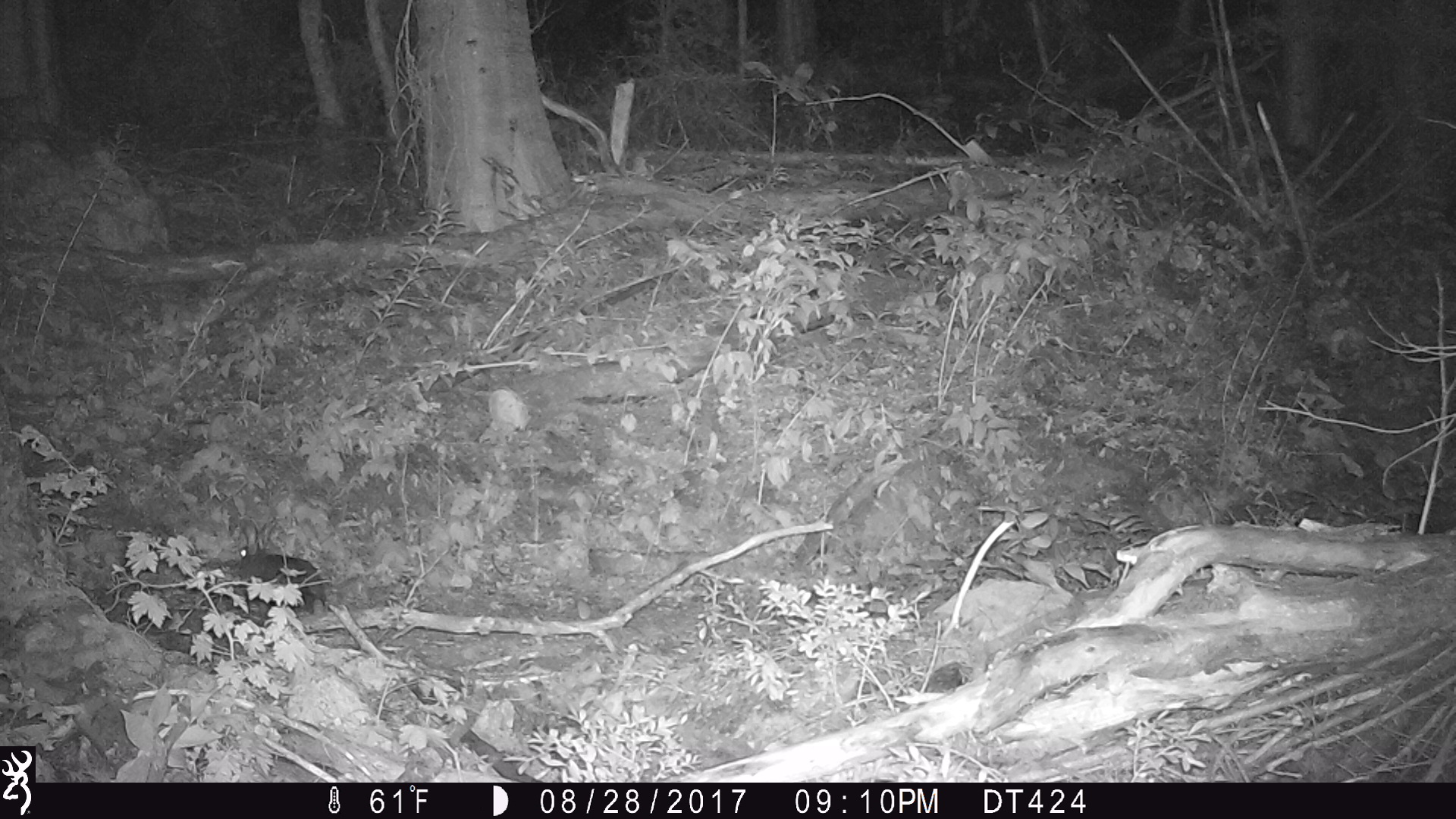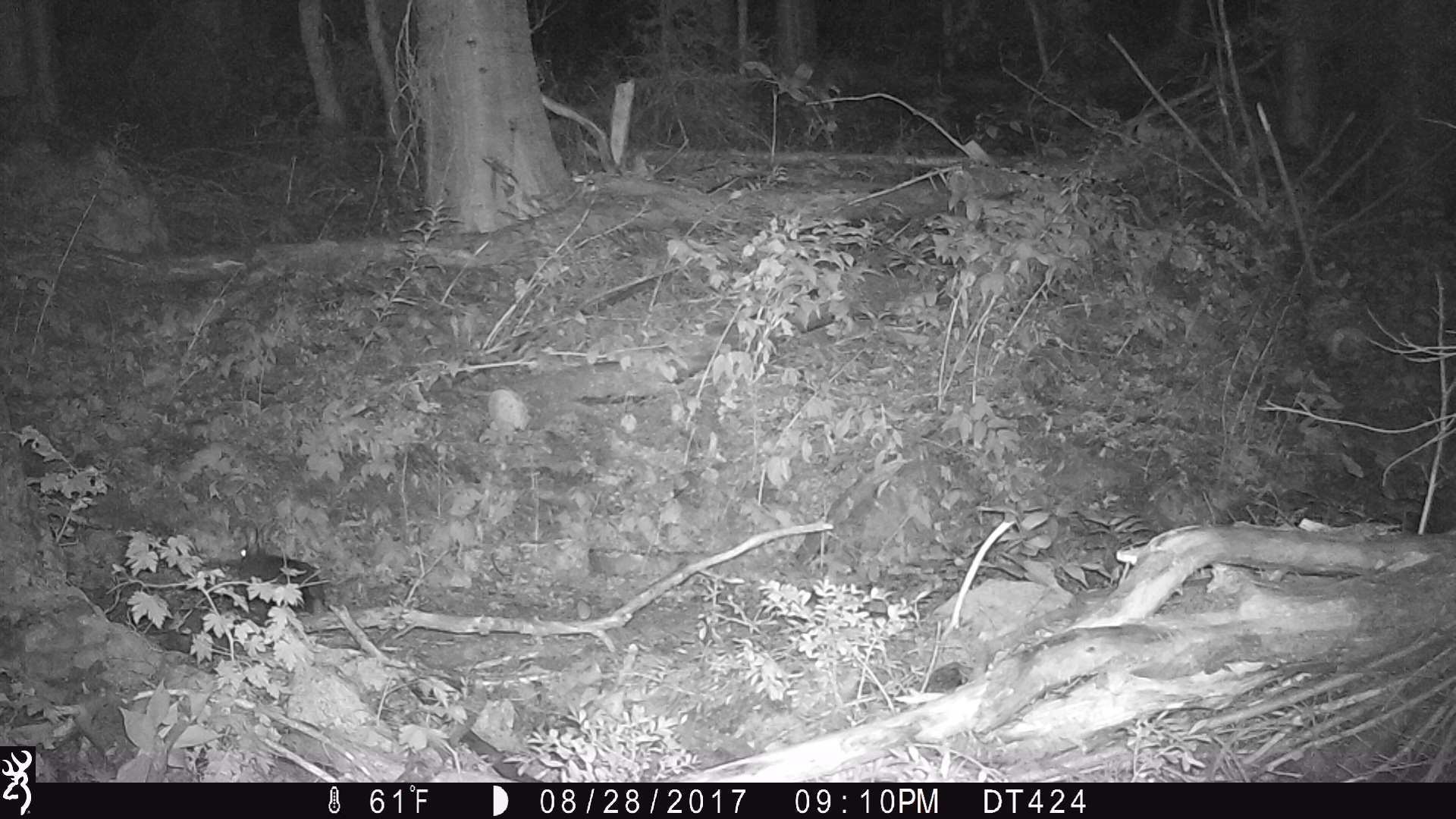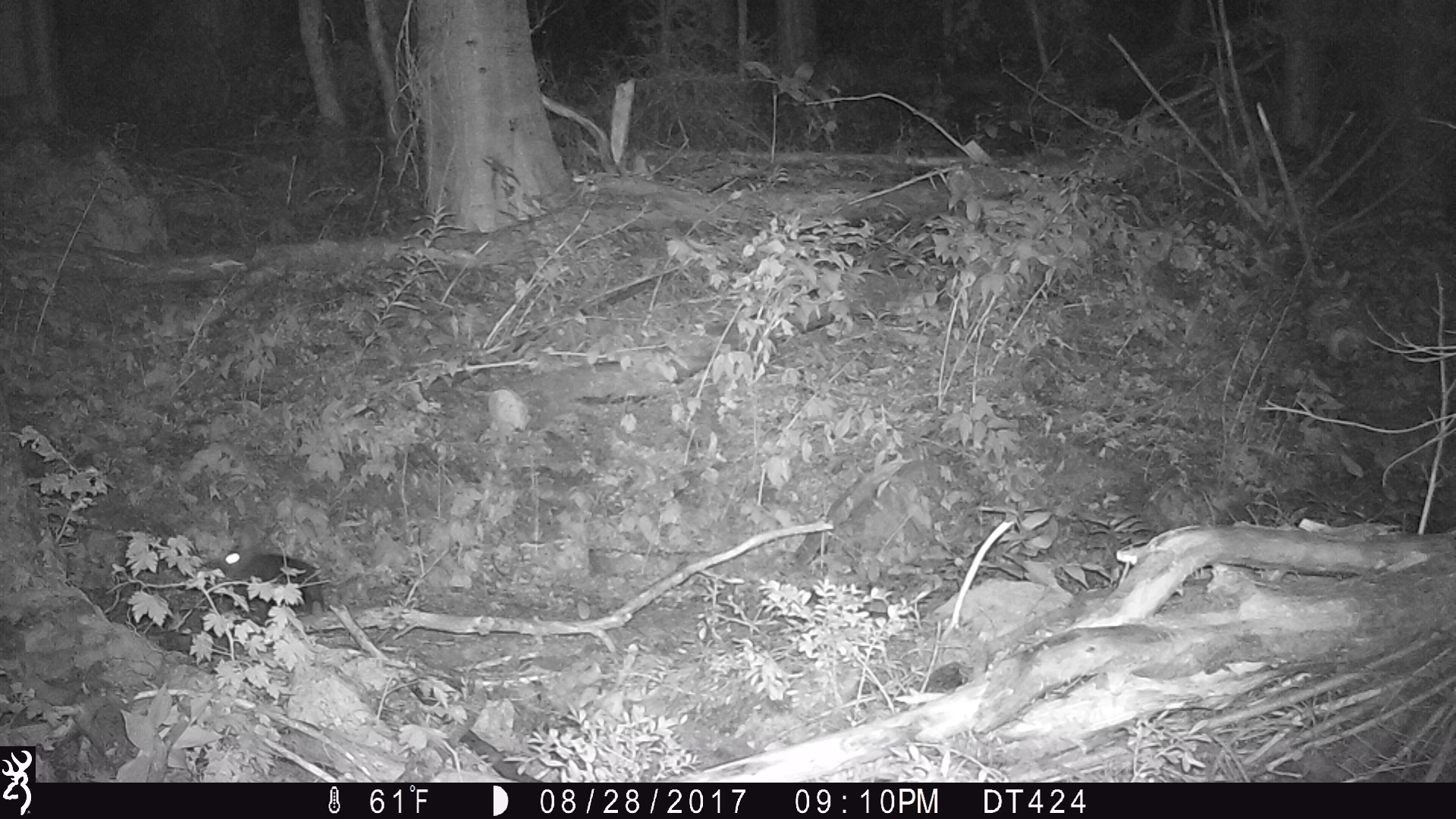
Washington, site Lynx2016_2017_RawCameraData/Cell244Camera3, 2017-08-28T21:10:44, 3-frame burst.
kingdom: Animalia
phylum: Chordata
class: Mammalia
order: Lagomorpha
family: Leporidae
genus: Lepus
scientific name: Lepus americanus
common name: snowshoe hare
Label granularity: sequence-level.